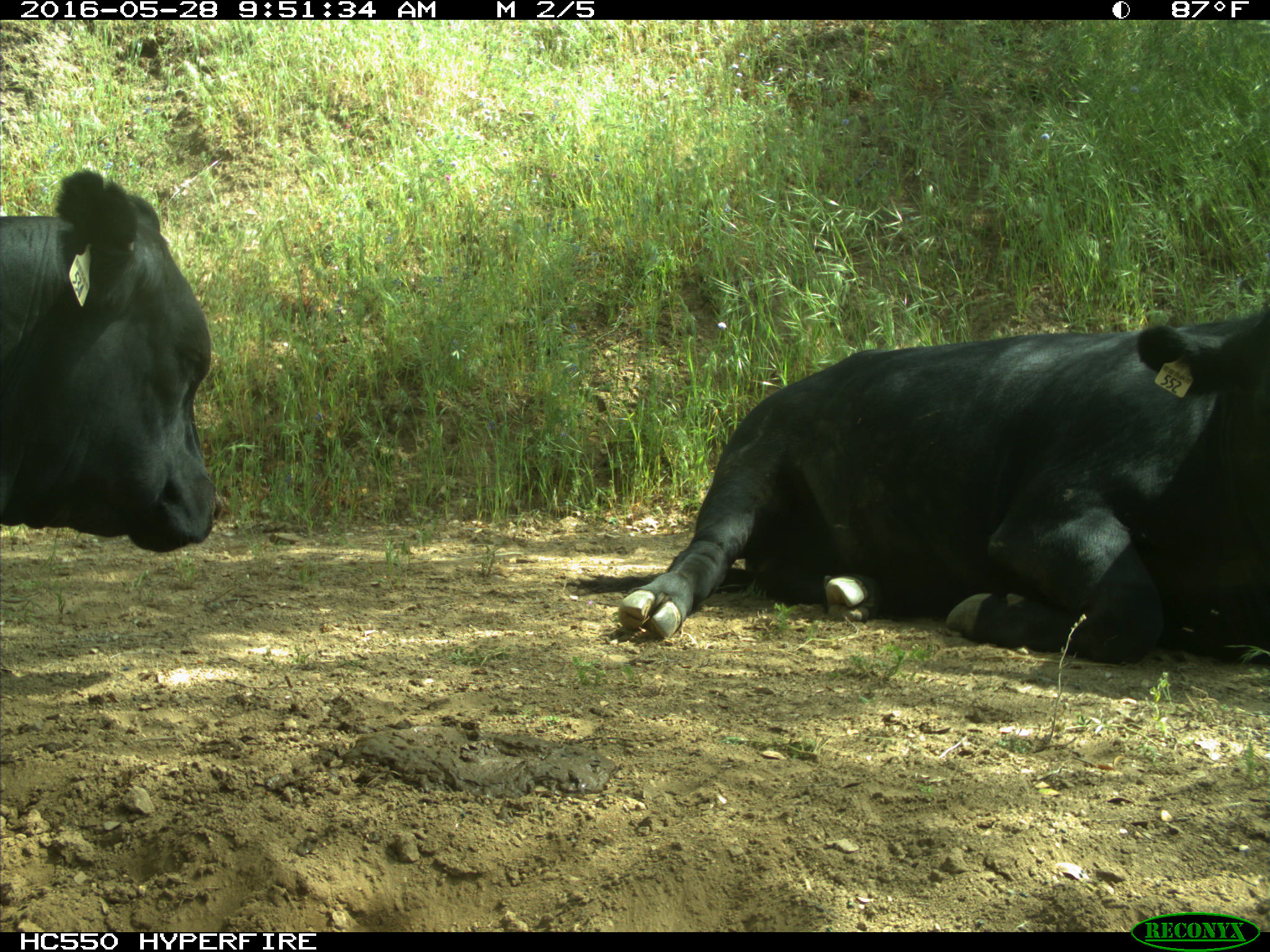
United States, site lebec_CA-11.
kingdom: Animalia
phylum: Chordata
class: Mammalia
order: Artiodactyla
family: Bovidae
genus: Bos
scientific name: Bos taurus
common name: domestic cow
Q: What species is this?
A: Bos taurus (domestic cow).